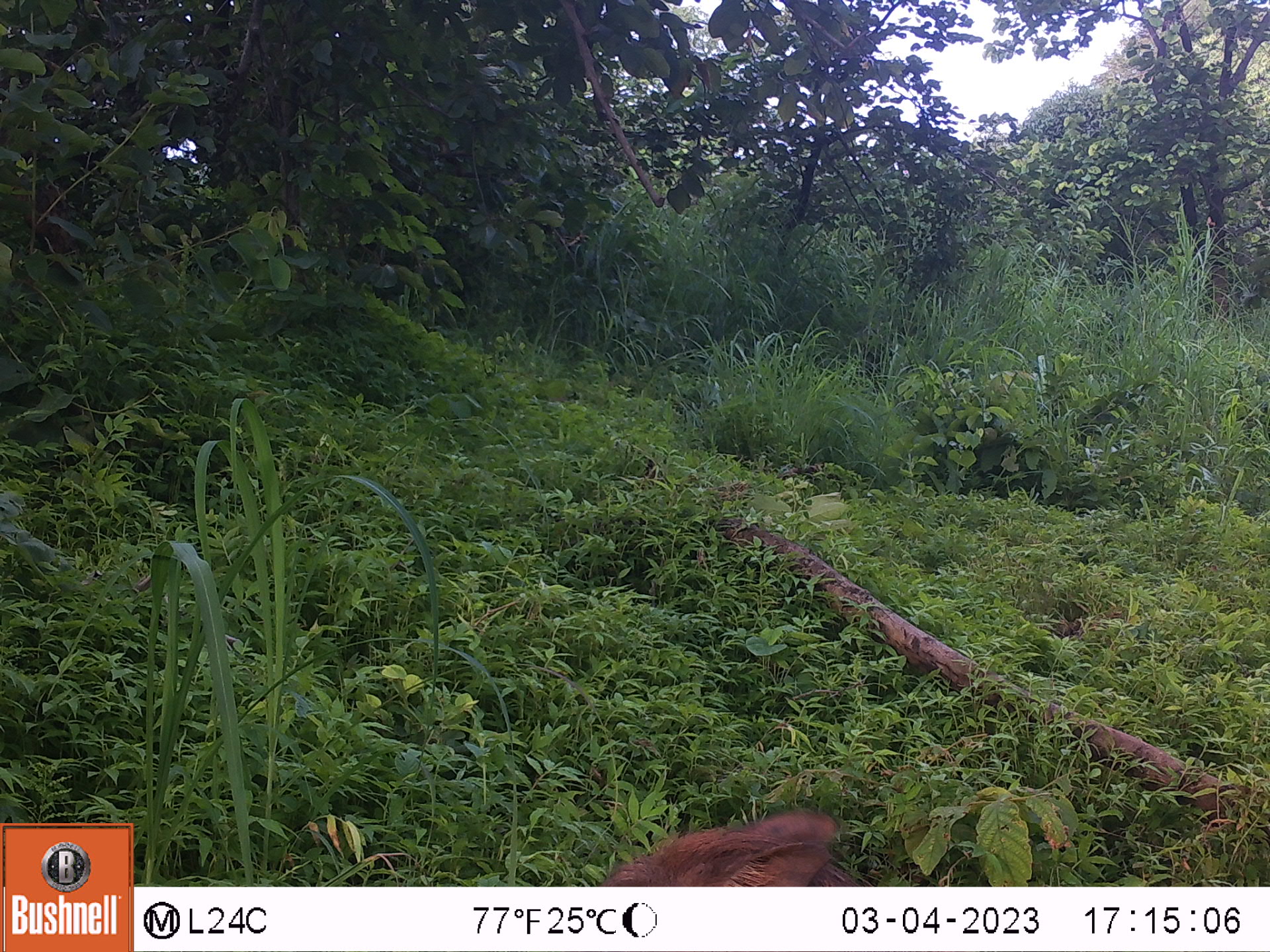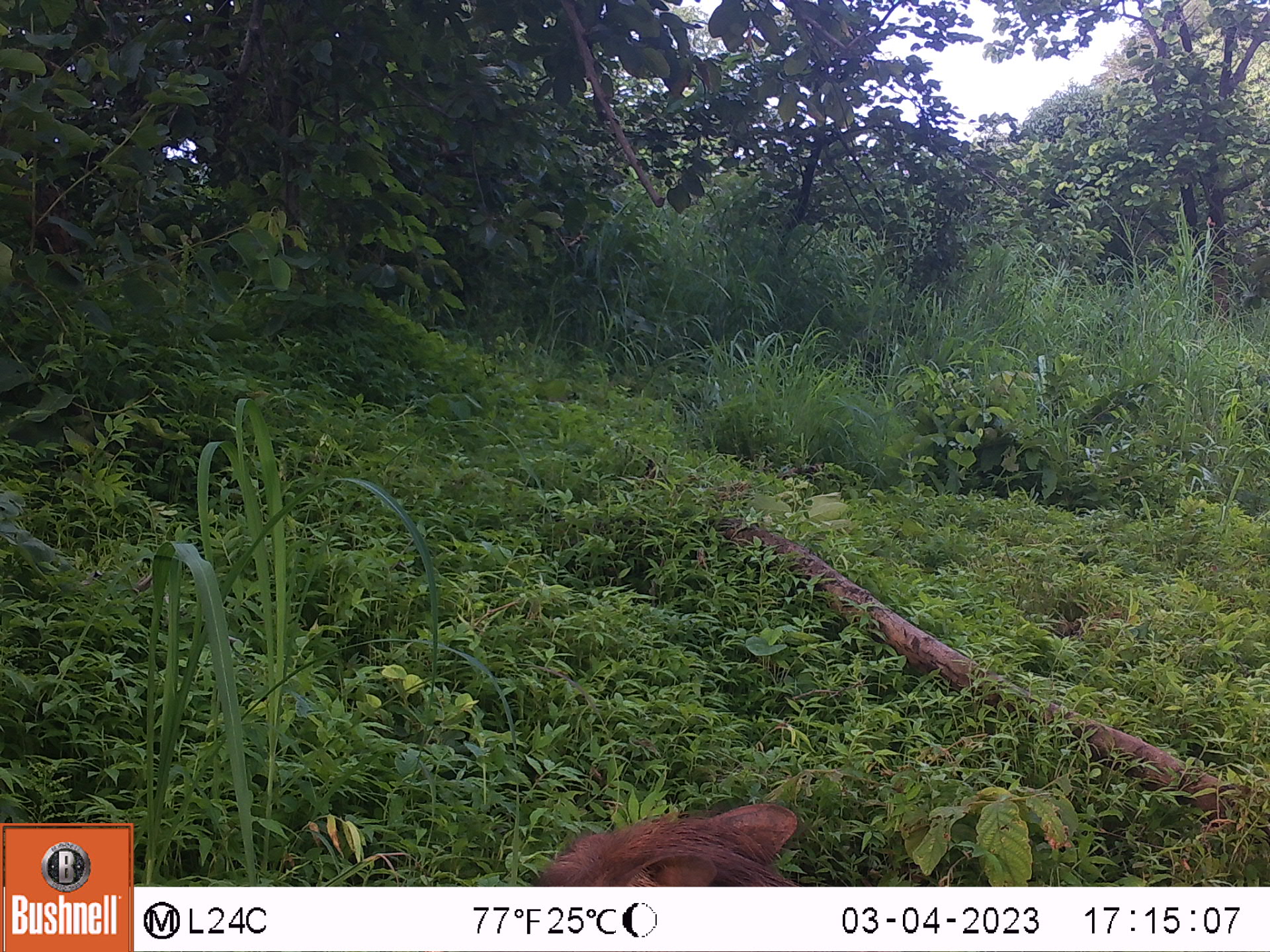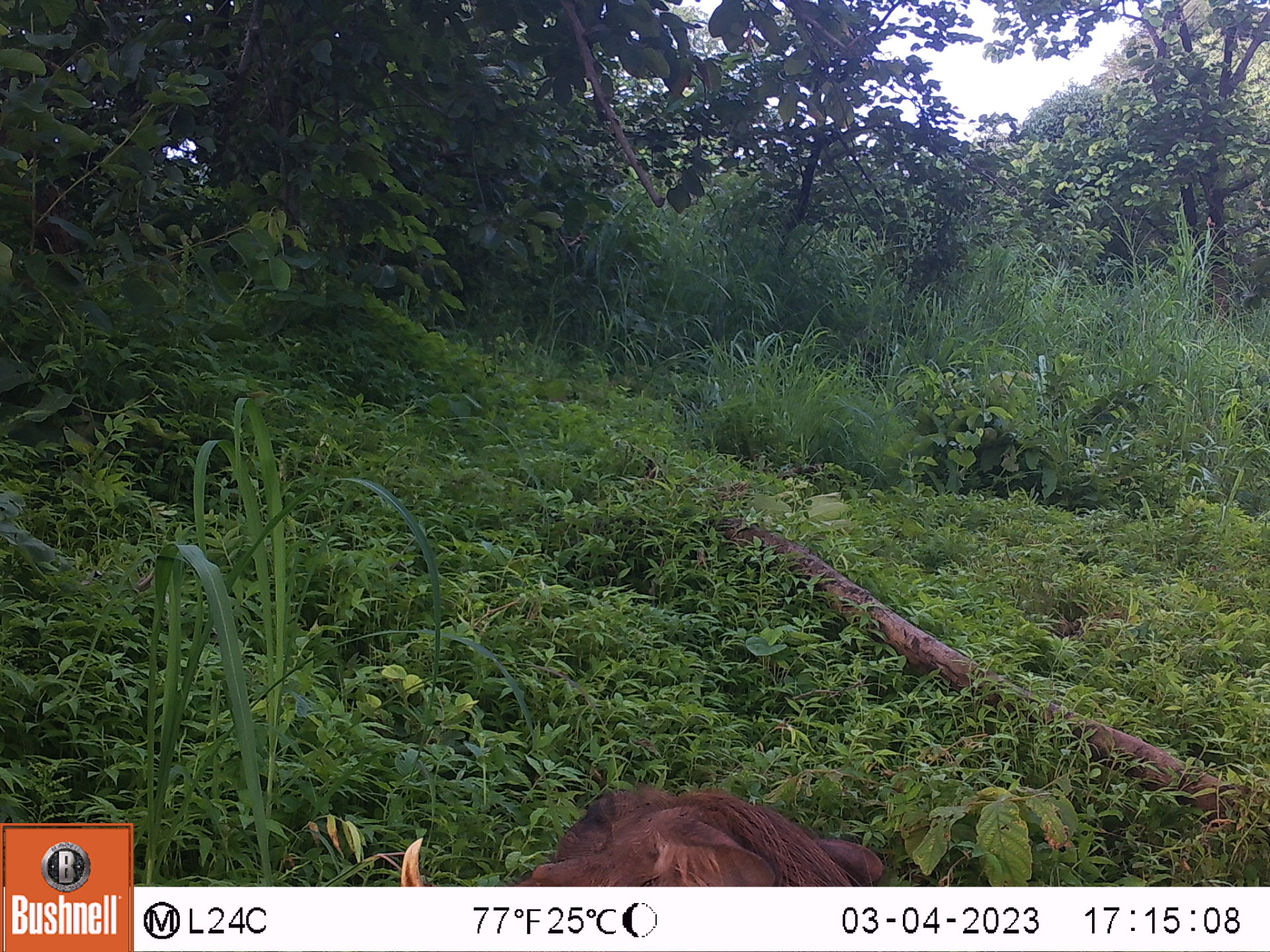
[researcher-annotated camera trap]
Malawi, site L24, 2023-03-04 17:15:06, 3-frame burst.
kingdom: Animalia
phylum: Chordata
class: Mammalia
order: Artiodactyla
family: Suidae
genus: Phacochoerus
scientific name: Phacochoerus africanus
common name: common warthog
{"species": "common warthog (Phacochoerus africanus)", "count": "1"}